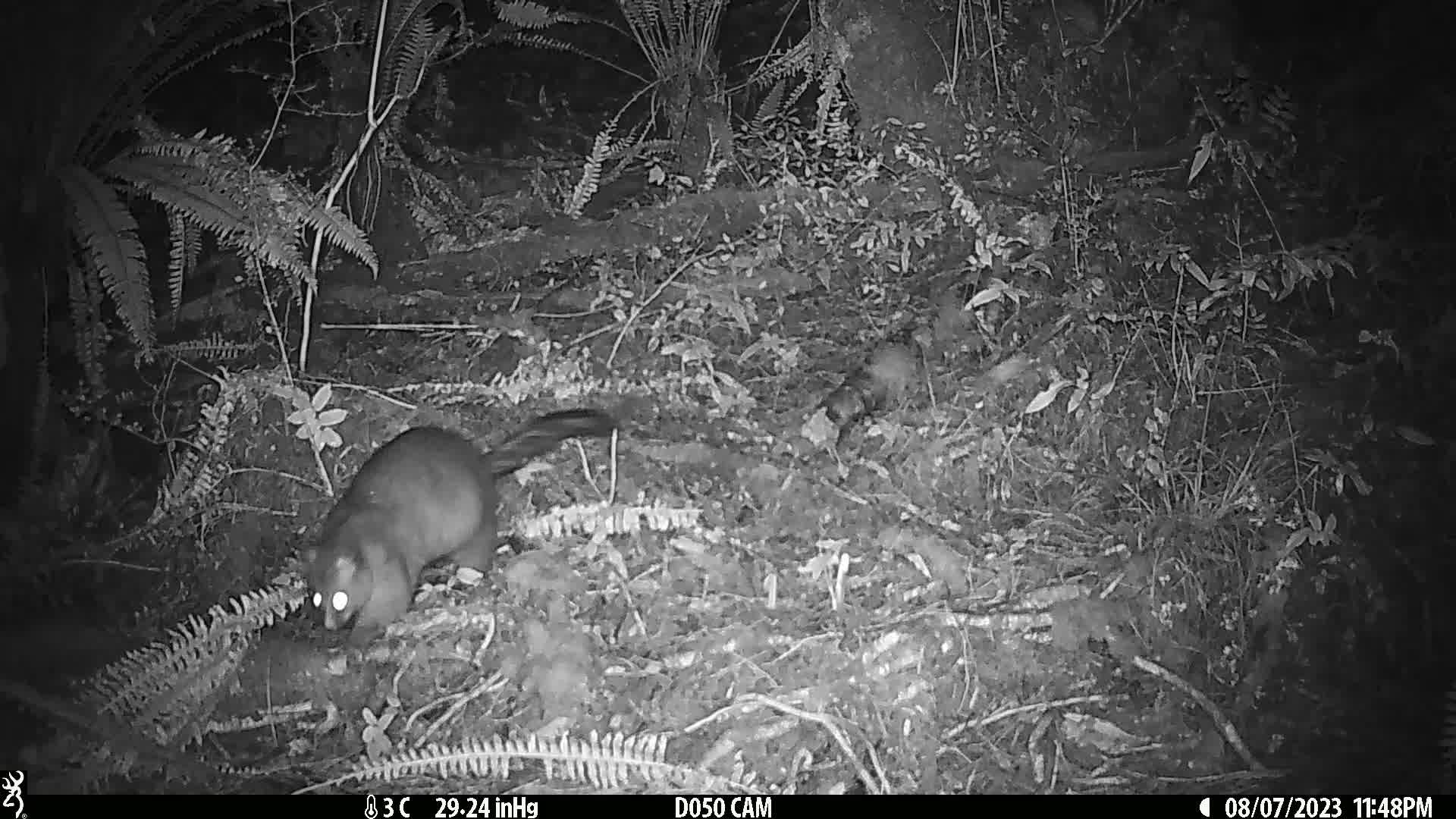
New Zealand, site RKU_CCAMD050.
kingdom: Animalia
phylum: Chordata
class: Mammalia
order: Diprotodontia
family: Phalangeridae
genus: Trichosurus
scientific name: Trichosurus vulpecula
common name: common brushtail possum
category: possum